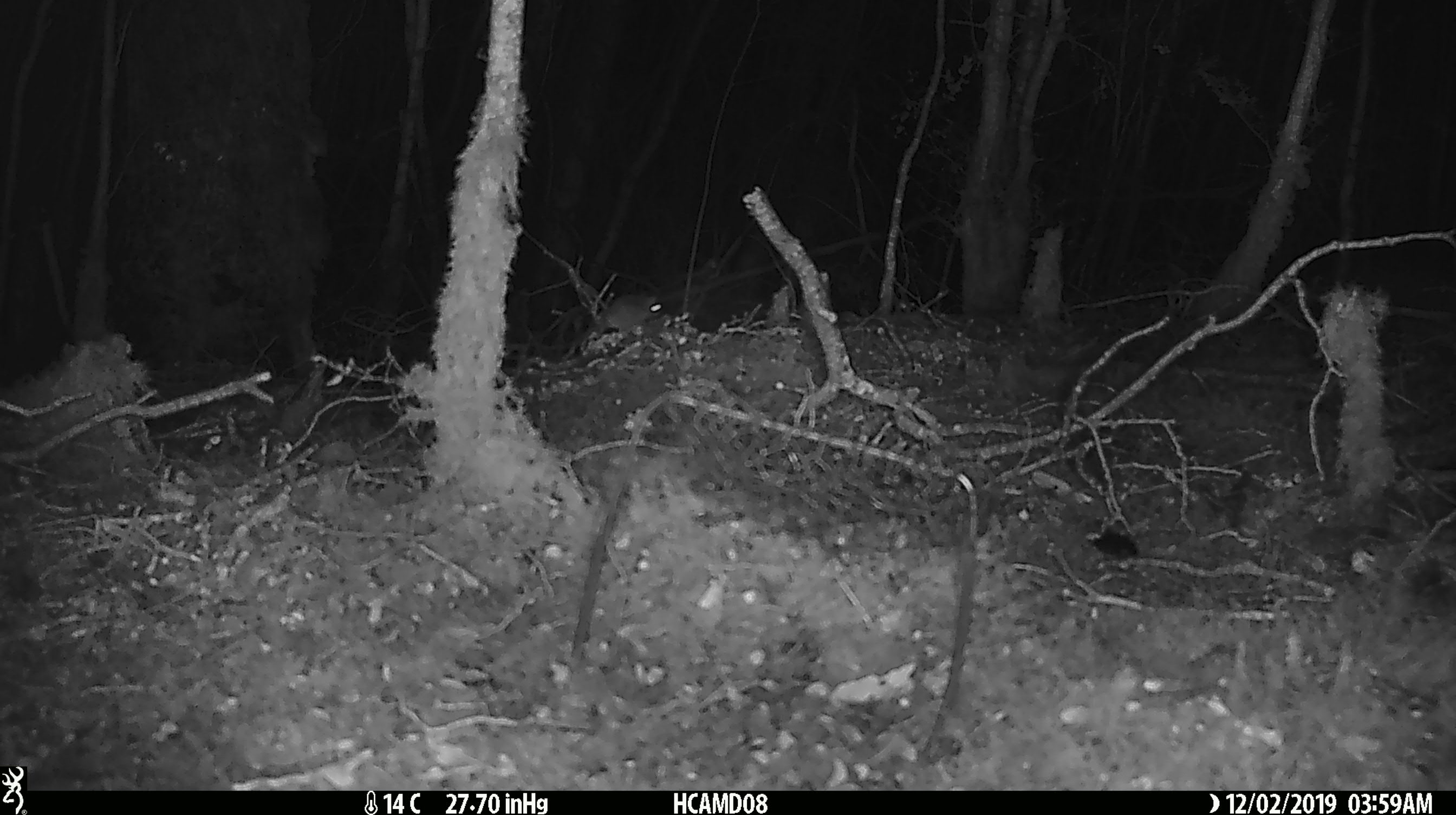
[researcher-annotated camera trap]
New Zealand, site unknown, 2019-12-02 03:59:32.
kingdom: Animalia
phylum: Chordata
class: Mammalia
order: Rodentia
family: Muridae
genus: Mus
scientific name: Mus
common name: mouse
Mouse (Mus).